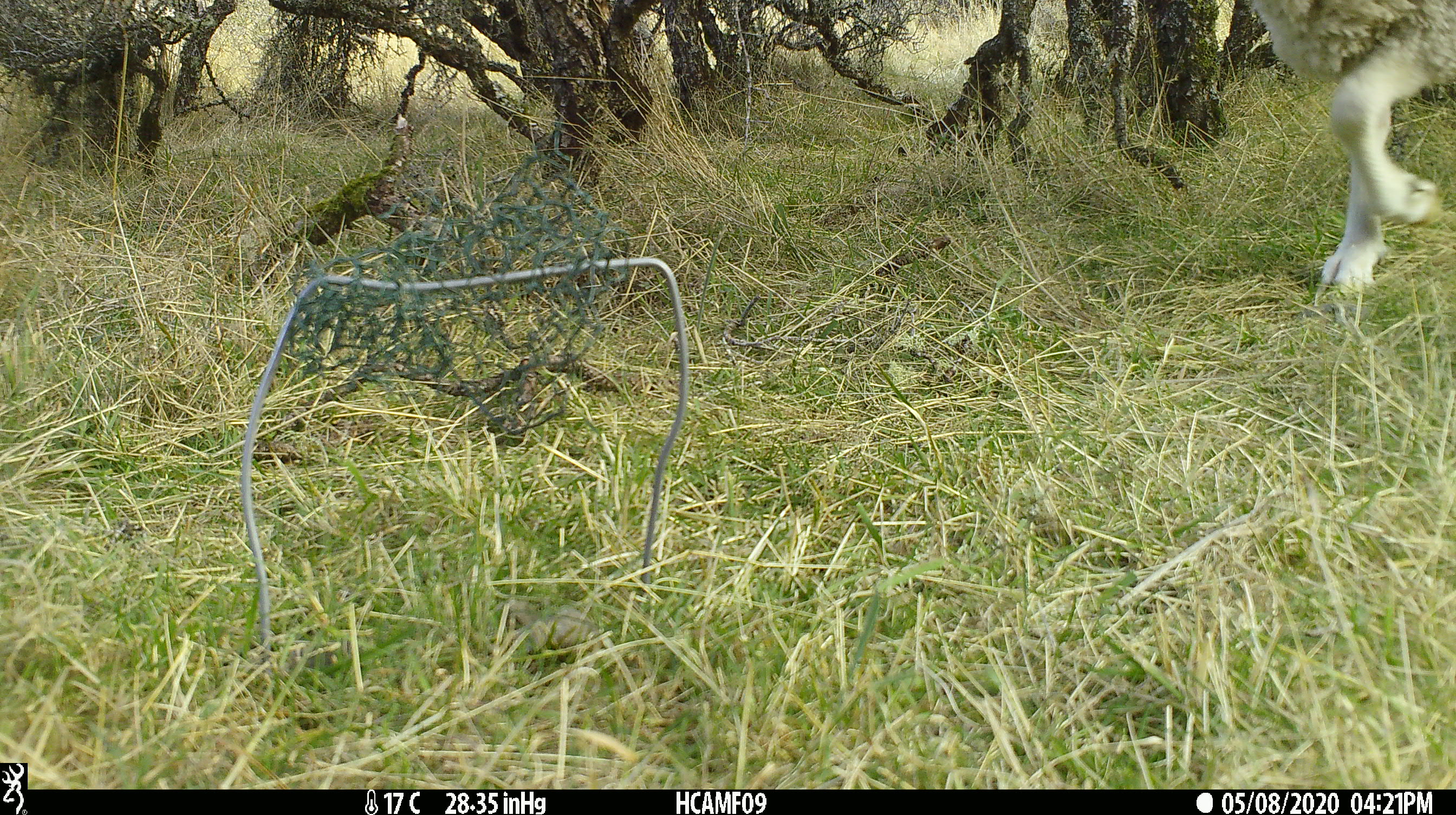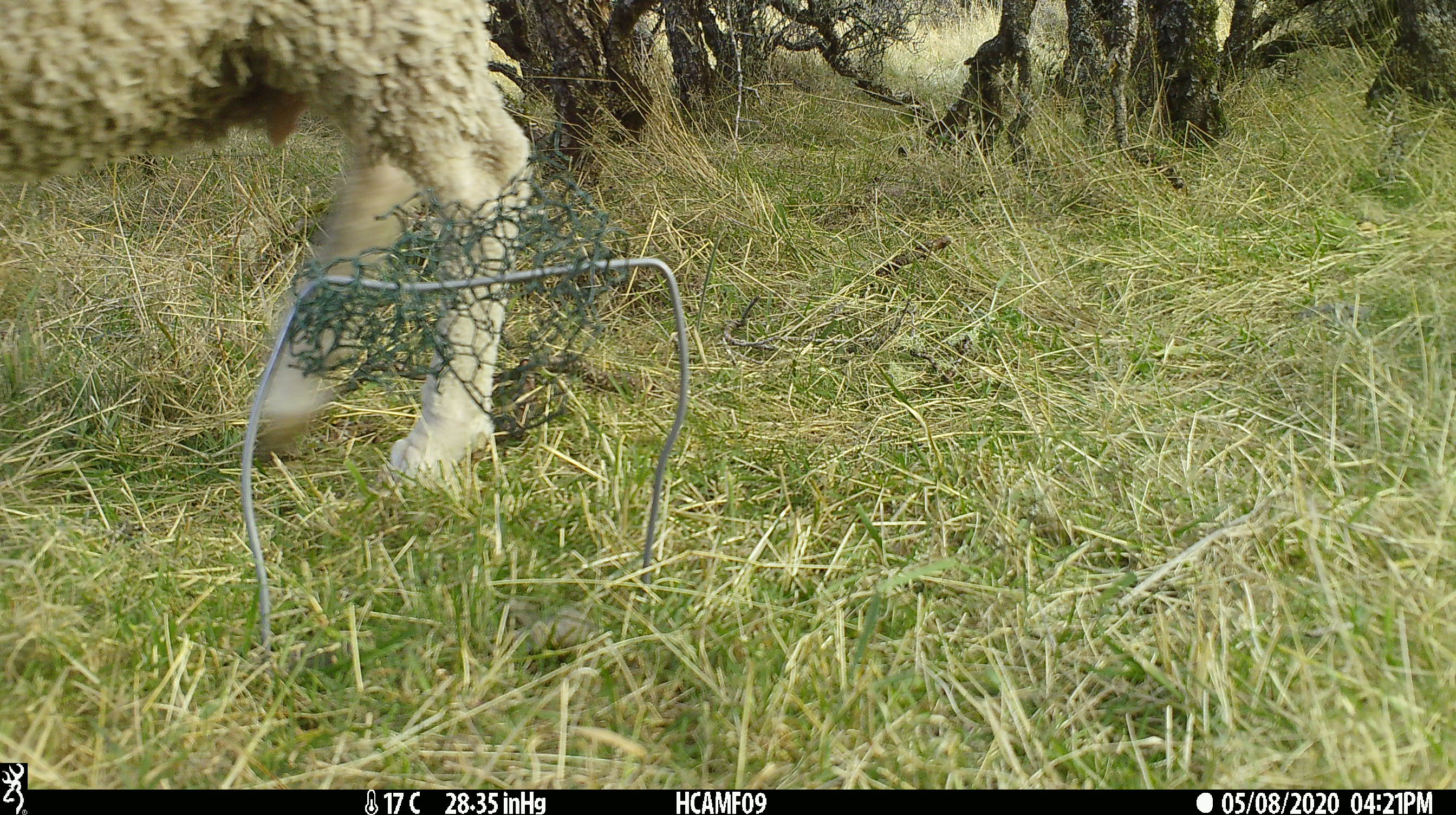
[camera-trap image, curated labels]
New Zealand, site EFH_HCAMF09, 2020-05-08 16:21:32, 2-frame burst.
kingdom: Animalia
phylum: Chordata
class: Mammalia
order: Artiodactyla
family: Bovidae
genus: Ovis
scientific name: Ovis aries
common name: domestic sheep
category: sheep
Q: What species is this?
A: Sheep (domestic sheep) (Ovis aries).